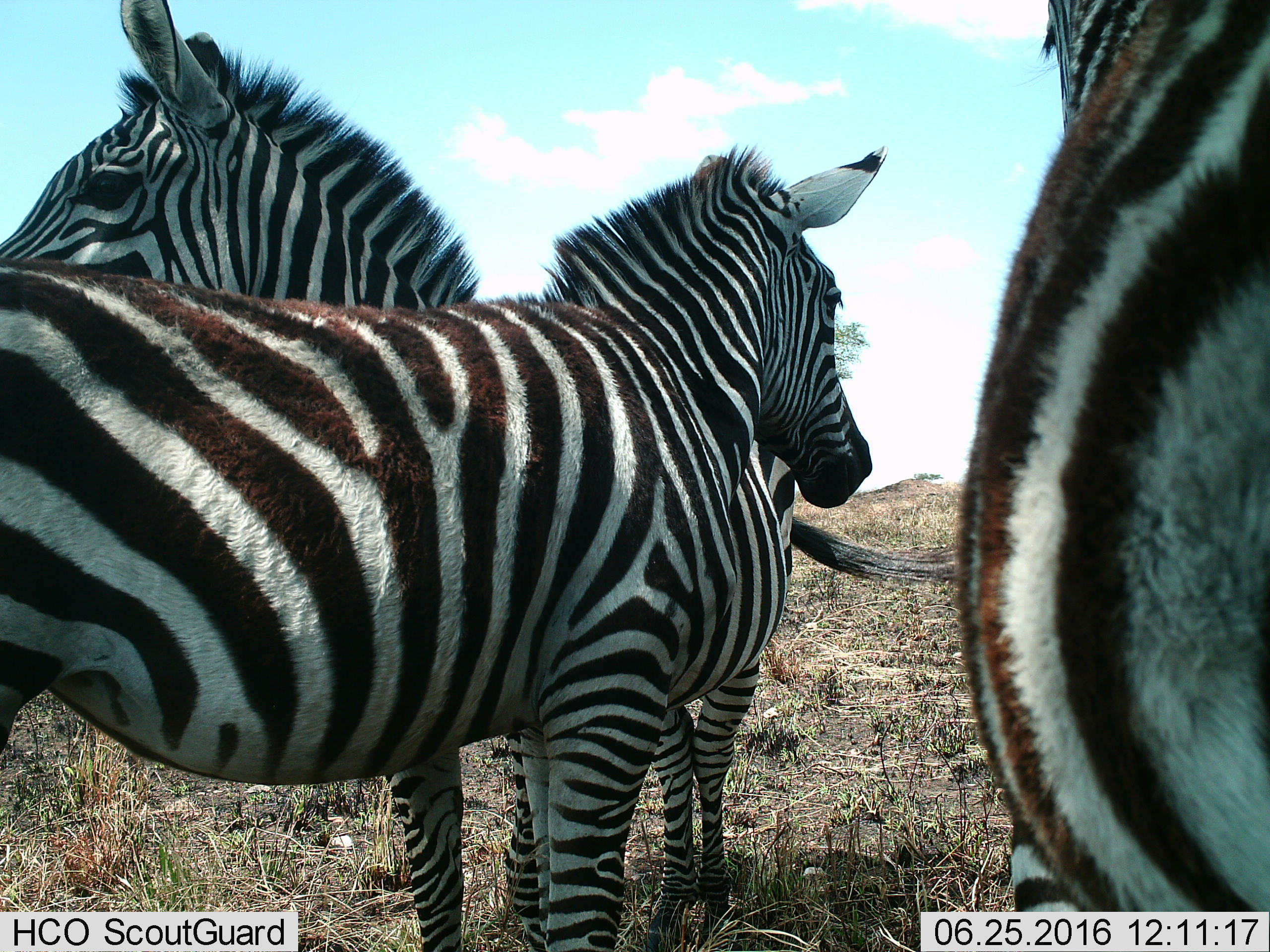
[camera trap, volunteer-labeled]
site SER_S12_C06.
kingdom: Animalia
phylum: Chordata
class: Mammalia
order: Perissodactyla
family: Equidae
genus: Equus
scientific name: Equus quagga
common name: plains zebra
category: zebraplains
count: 3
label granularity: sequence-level